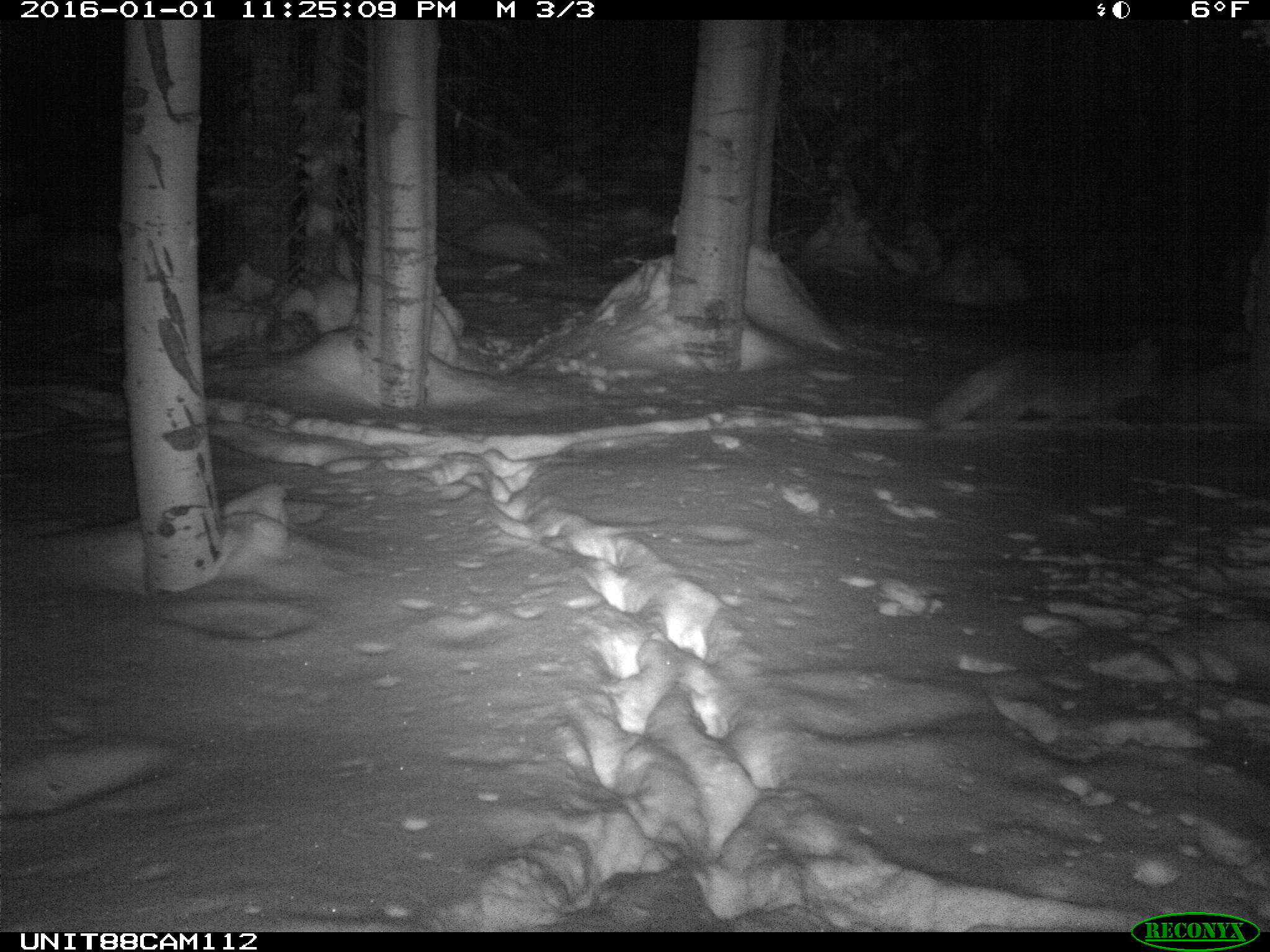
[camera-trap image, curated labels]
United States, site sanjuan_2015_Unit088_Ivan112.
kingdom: Animalia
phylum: Chordata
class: Mammalia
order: Carnivora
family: Canidae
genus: Canis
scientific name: Canis latrans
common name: coyote